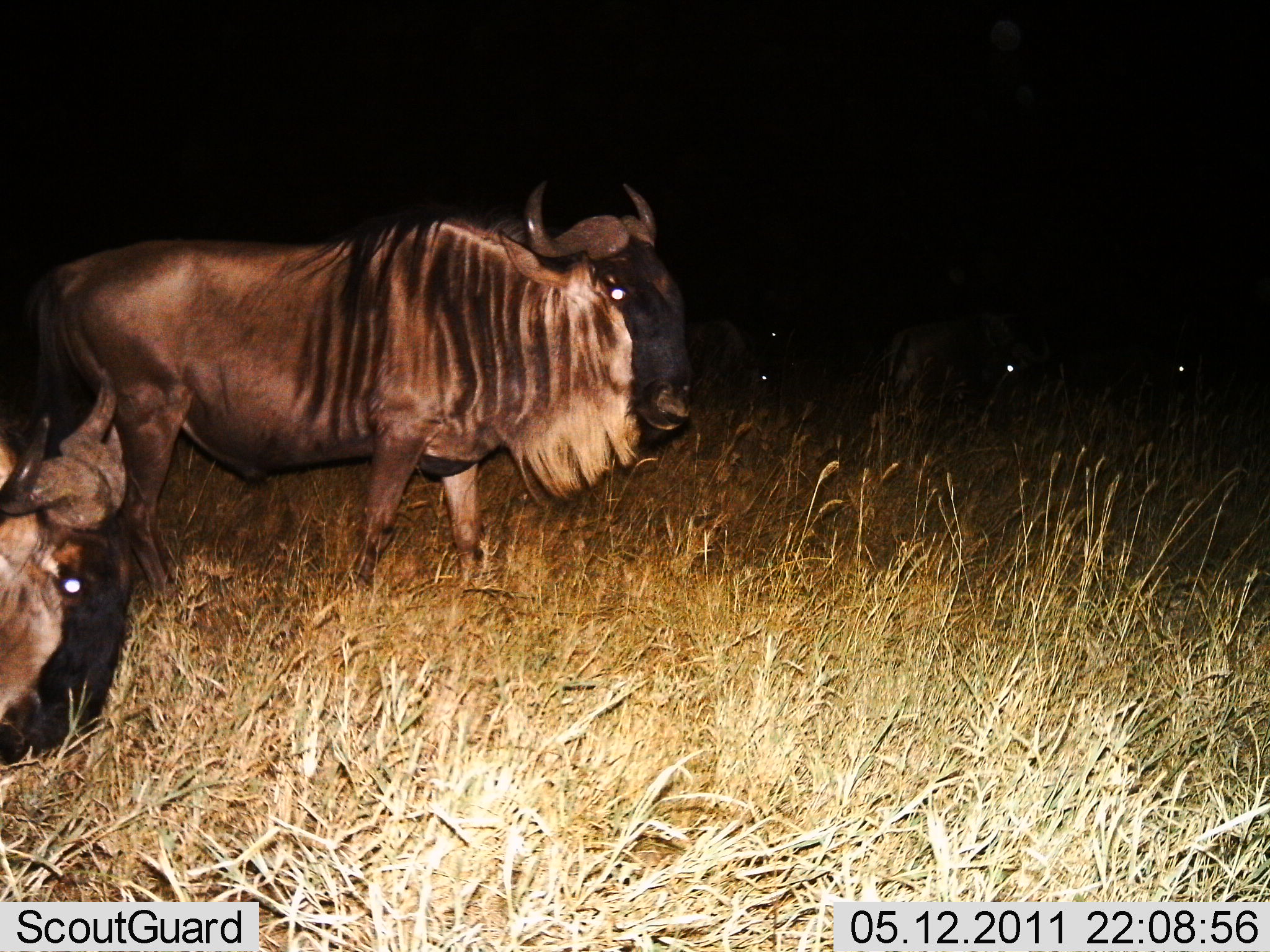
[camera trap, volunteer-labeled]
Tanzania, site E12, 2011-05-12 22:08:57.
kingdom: Animalia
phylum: Chordata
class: Mammalia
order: Artiodactyla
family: Bovidae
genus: Connochaetes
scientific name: Connochaetes taurinus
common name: blue wildebeest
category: wildebeest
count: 6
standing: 45%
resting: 9%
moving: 45%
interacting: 0%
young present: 0%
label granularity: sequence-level